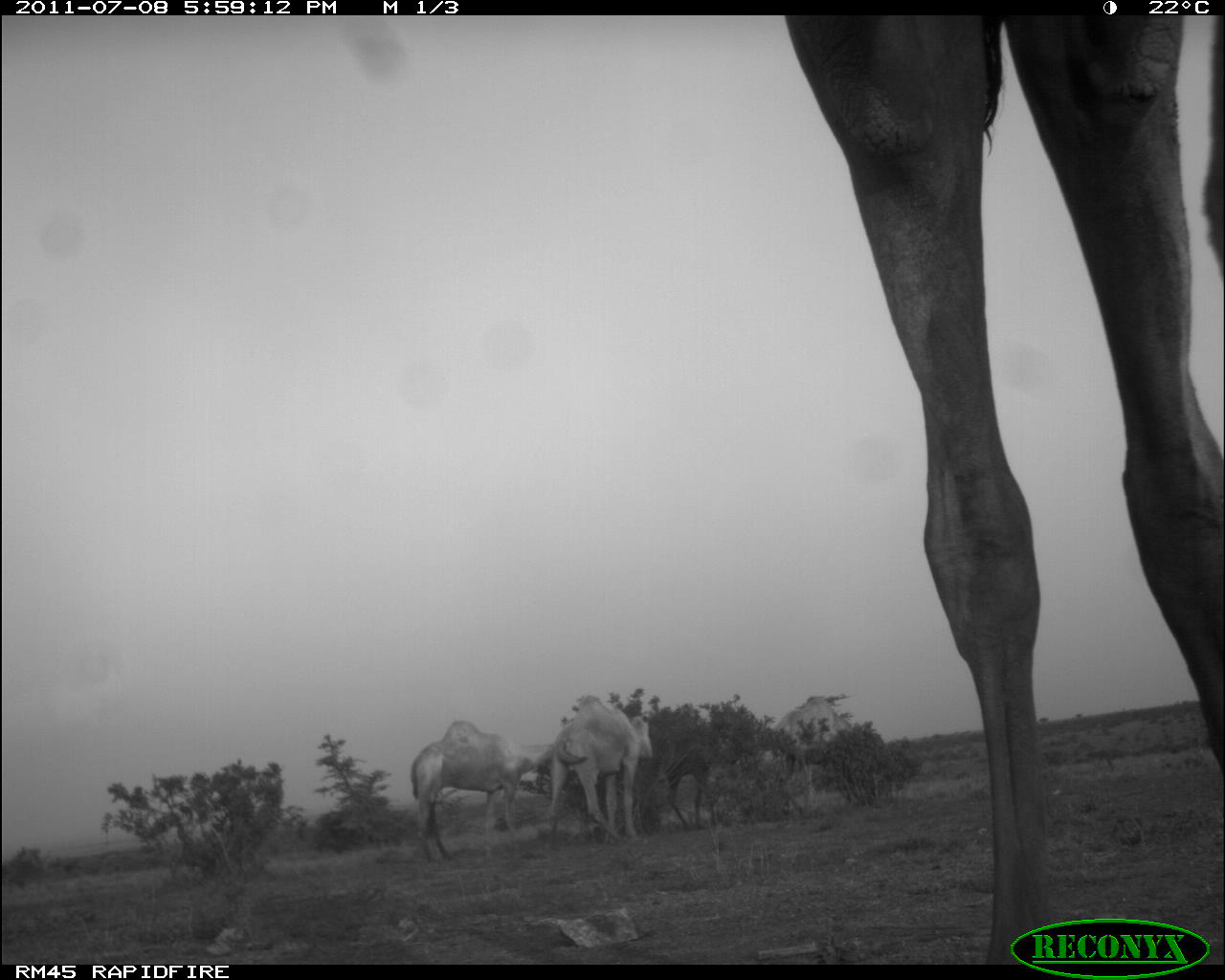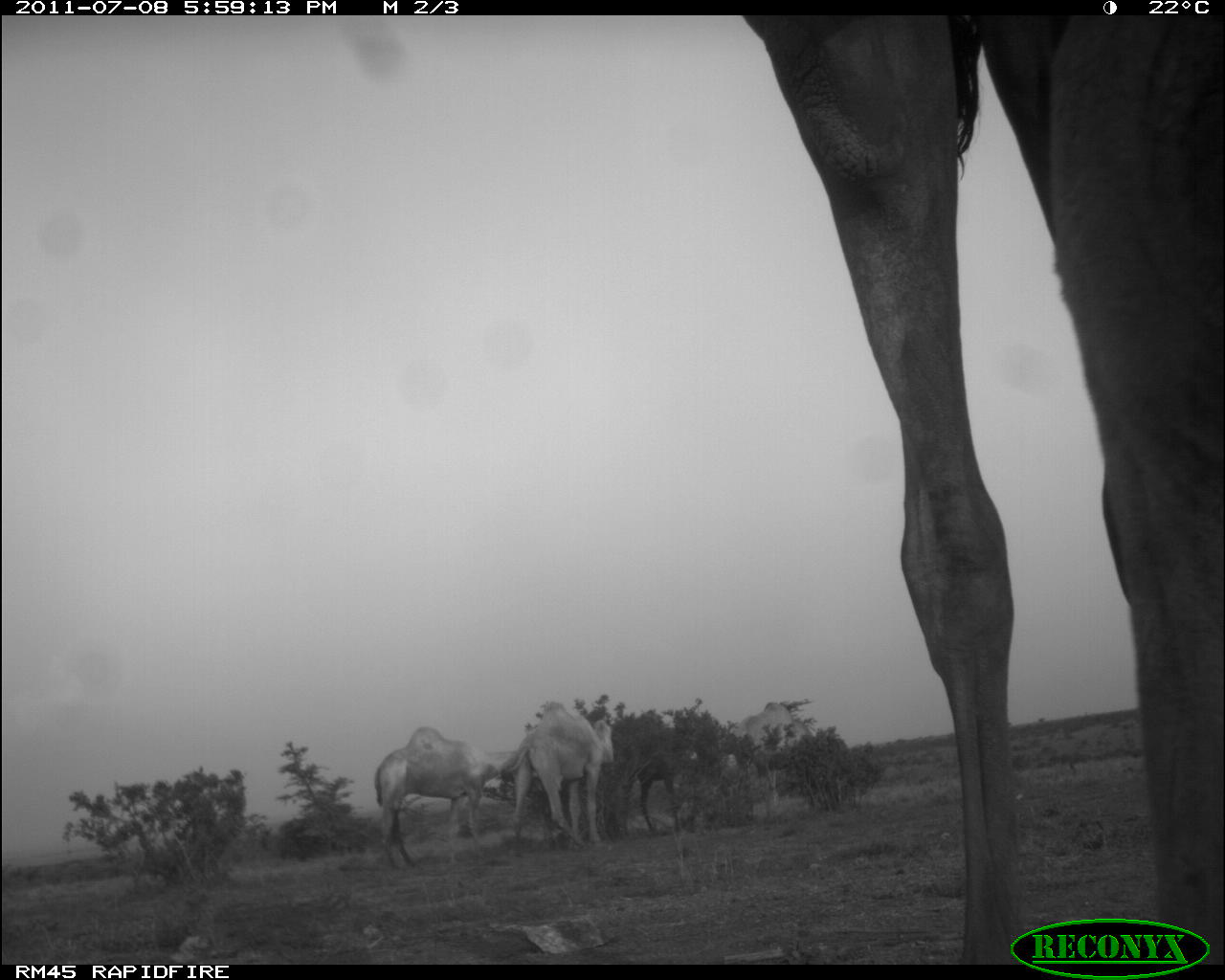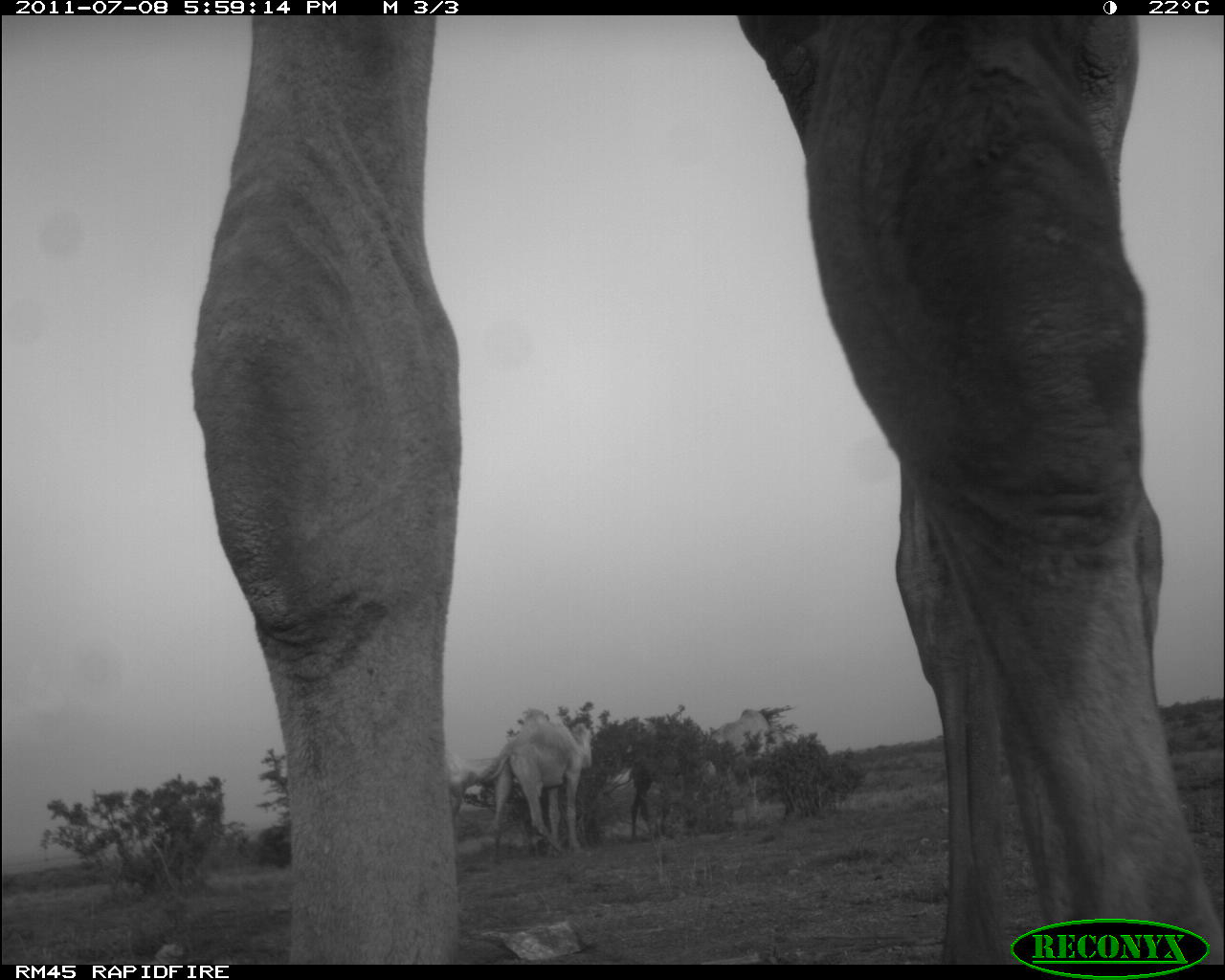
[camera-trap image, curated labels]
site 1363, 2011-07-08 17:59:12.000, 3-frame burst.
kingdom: Animalia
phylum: Chordata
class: Mammalia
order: Artiodactyla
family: Camelidae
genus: Camelus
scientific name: Camelus dromedarius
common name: dromedary camel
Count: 4.